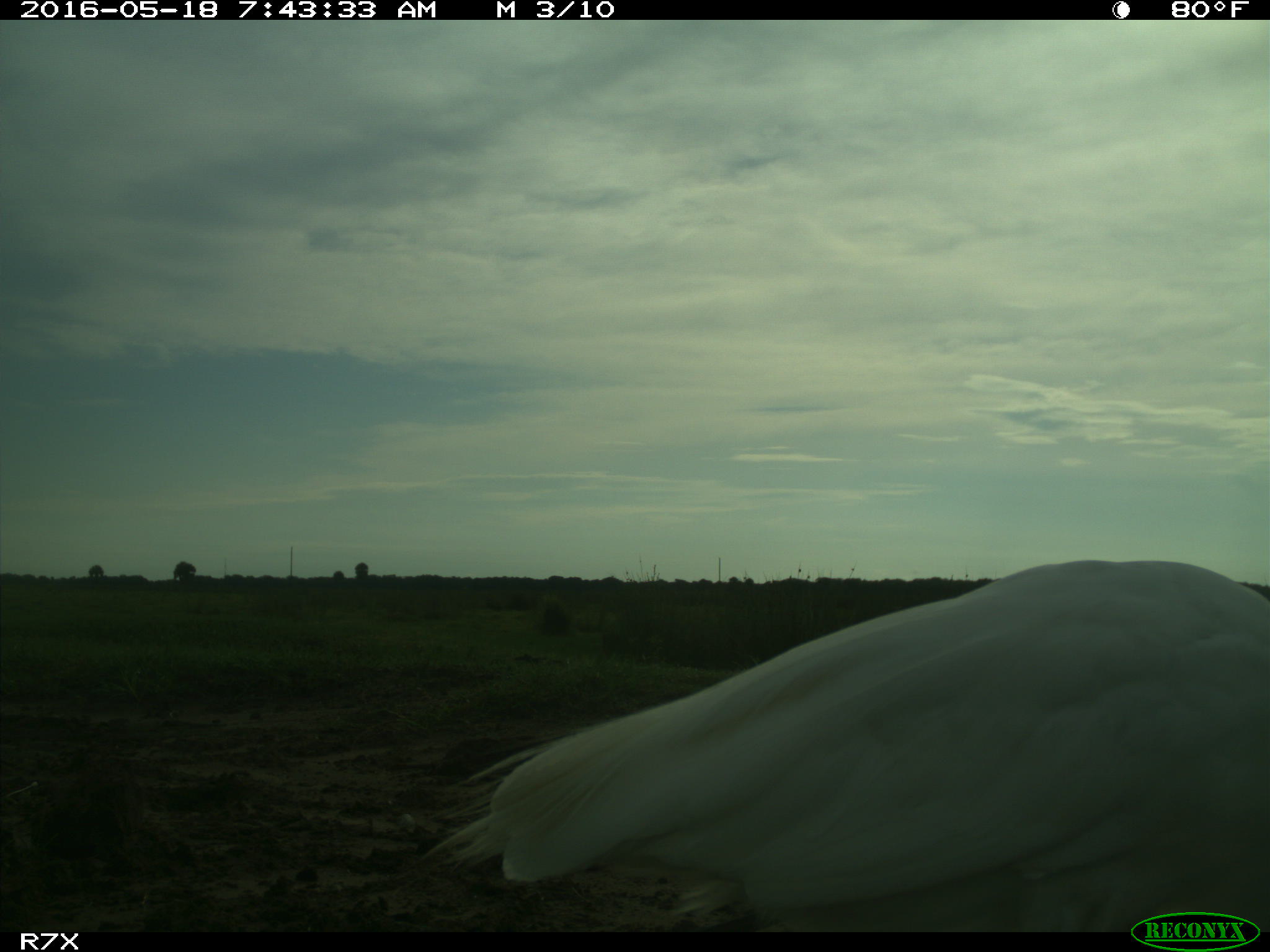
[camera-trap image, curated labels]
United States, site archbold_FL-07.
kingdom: Animalia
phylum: Chordata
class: Aves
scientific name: Aves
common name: birds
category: unidentified bird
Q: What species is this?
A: Unidentified bird (birds) (Aves).